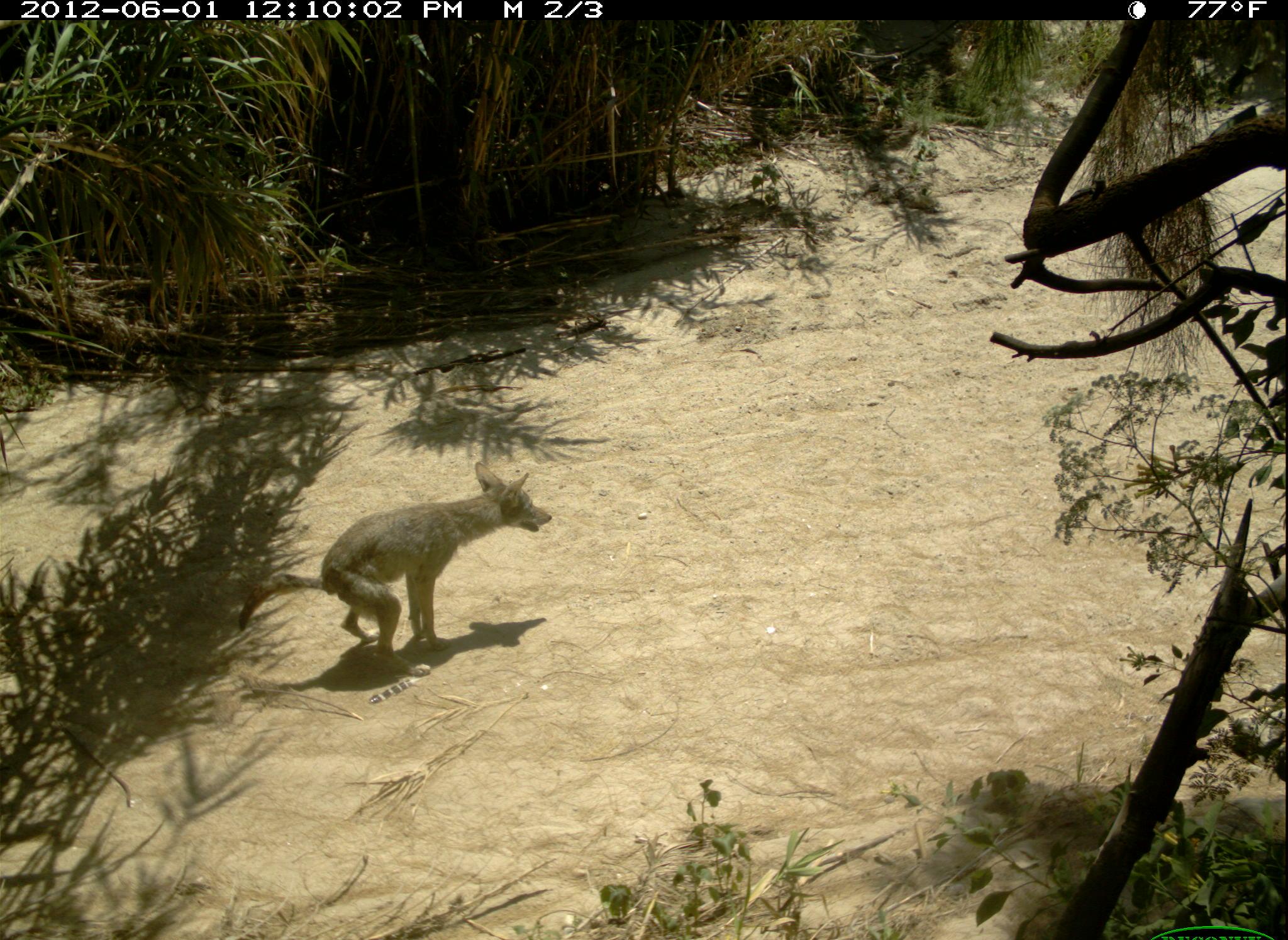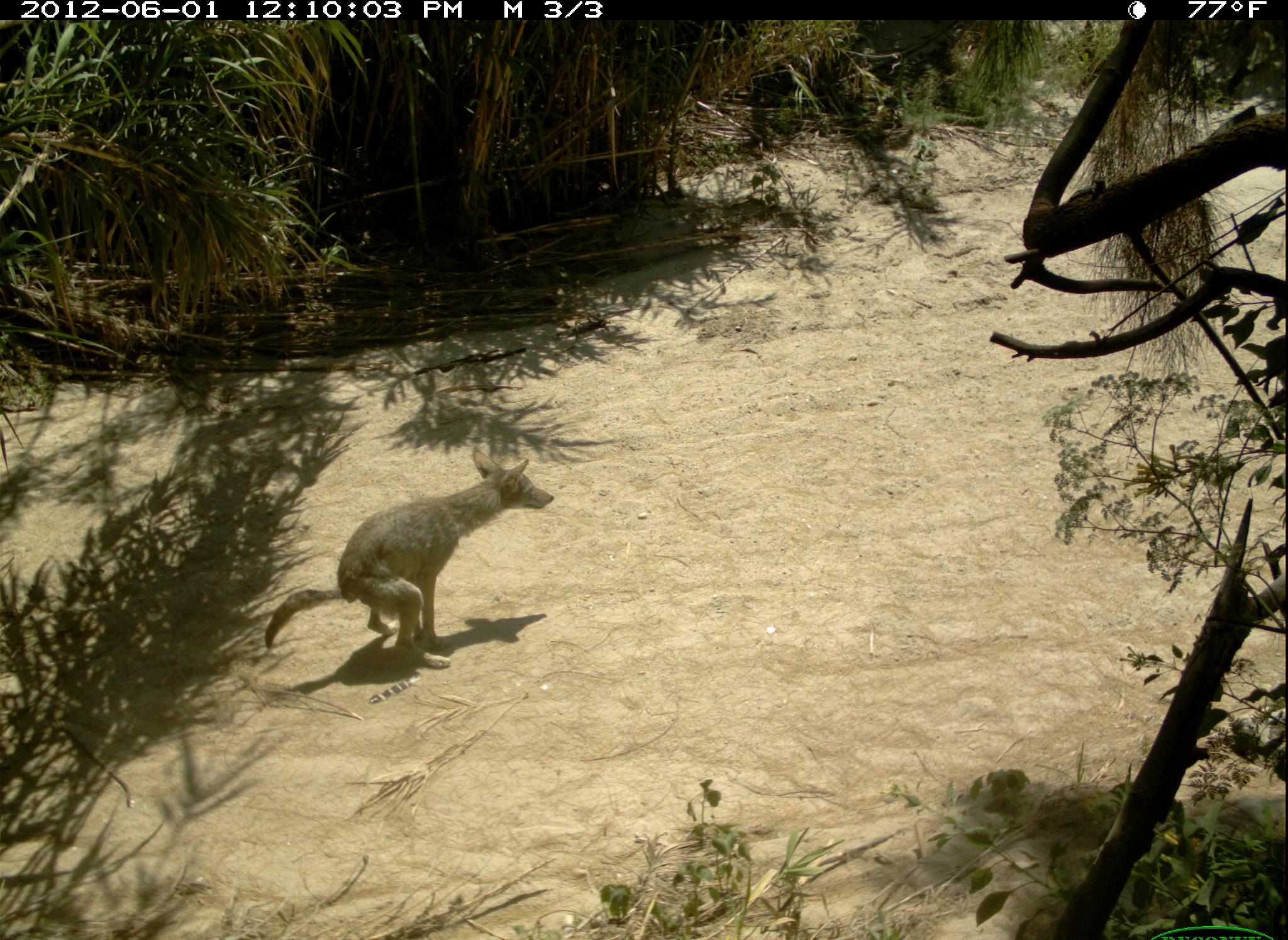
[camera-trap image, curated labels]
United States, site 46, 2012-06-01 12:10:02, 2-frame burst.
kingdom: Animalia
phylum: Chordata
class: Mammalia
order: Carnivora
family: Canidae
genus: Canis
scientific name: Canis latrans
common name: coyote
Coyote (Canis latrans).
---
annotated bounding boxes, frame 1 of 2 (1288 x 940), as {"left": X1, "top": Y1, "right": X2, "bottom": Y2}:
coyote: {"left": 232, "top": 454, "right": 557, "bottom": 665}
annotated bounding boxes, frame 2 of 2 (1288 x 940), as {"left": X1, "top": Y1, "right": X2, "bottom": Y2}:
coyote: {"left": 258, "top": 443, "right": 565, "bottom": 672}